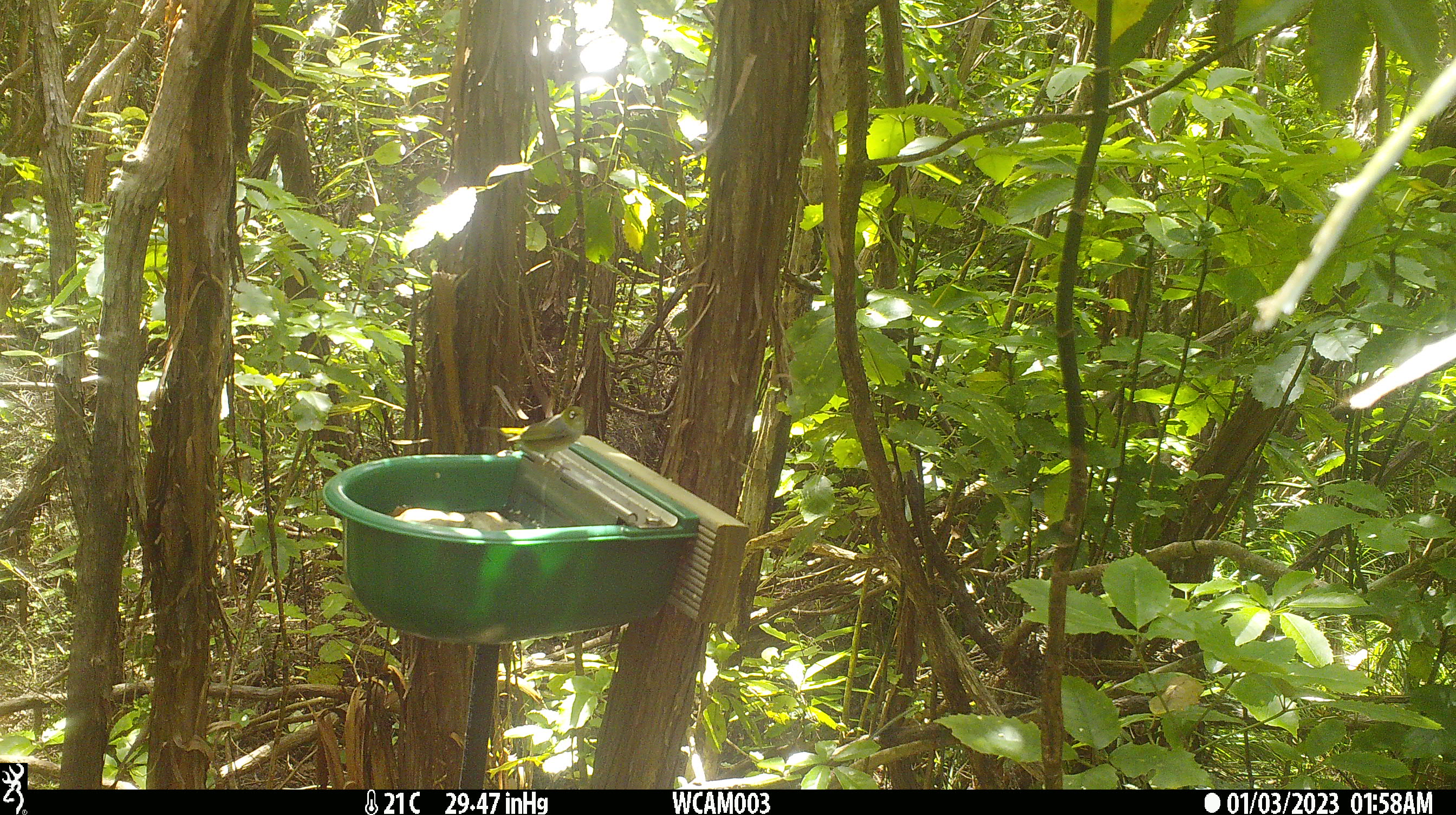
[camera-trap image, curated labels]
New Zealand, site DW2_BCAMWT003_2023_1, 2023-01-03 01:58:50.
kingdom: Animalia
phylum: Chordata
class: Aves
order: Passeriformes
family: Zosteropidae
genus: Zosterops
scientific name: Zosterops lateralis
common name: silvereye